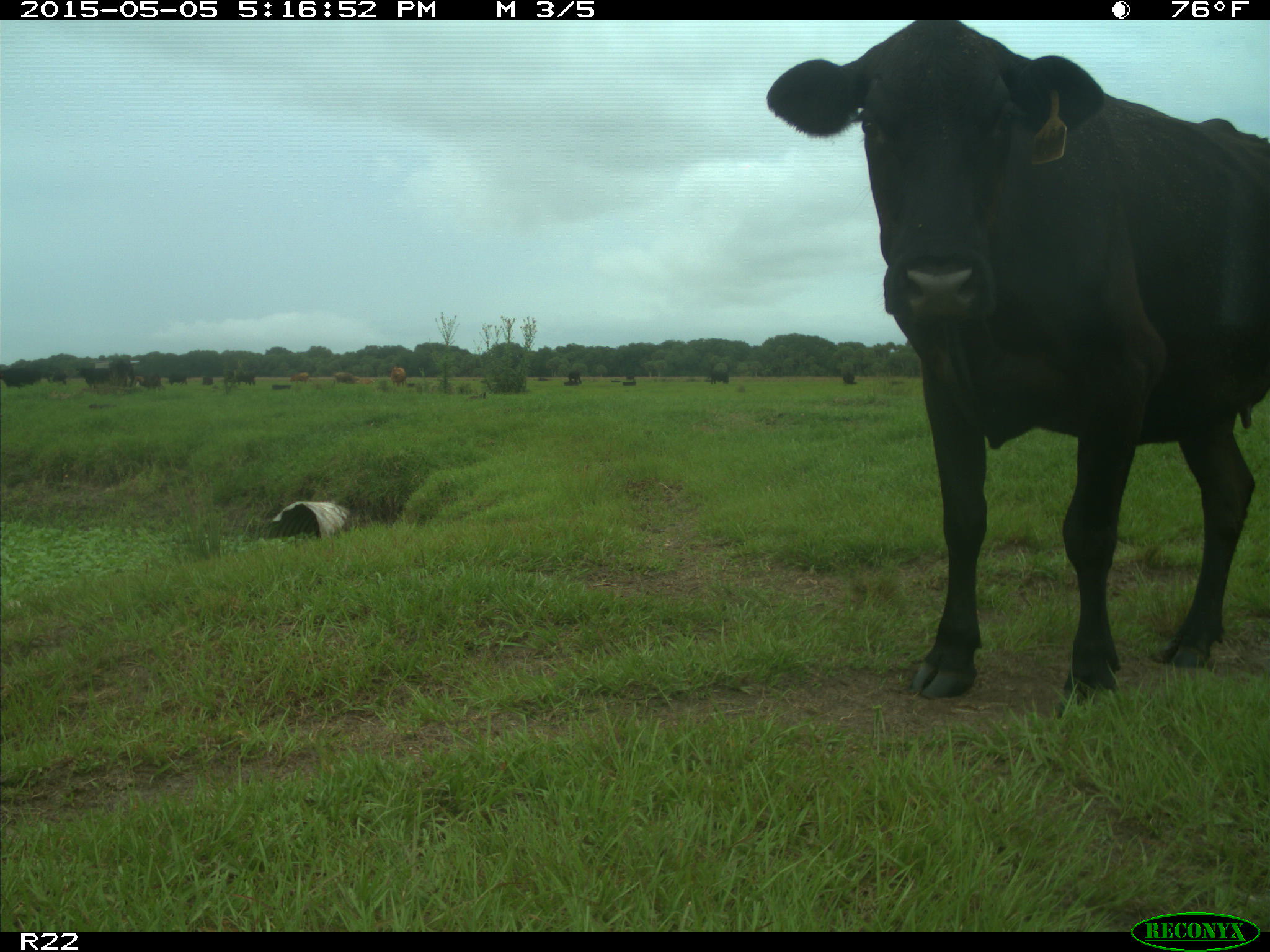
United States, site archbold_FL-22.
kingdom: Animalia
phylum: Chordata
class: Mammalia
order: Artiodactyla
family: Bovidae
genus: Bos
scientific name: Bos taurus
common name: domestic cow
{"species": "Bos taurus (domestic cow)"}